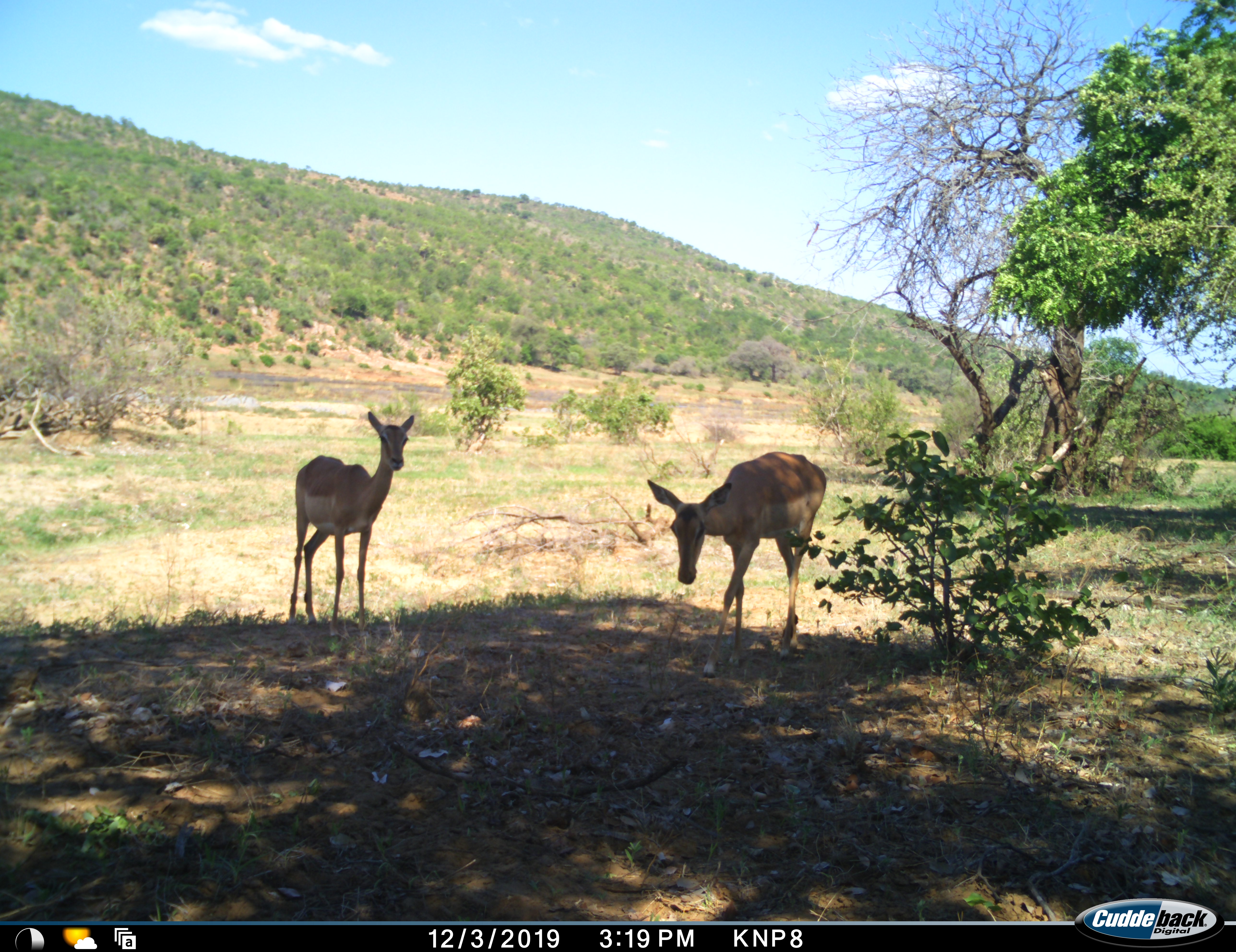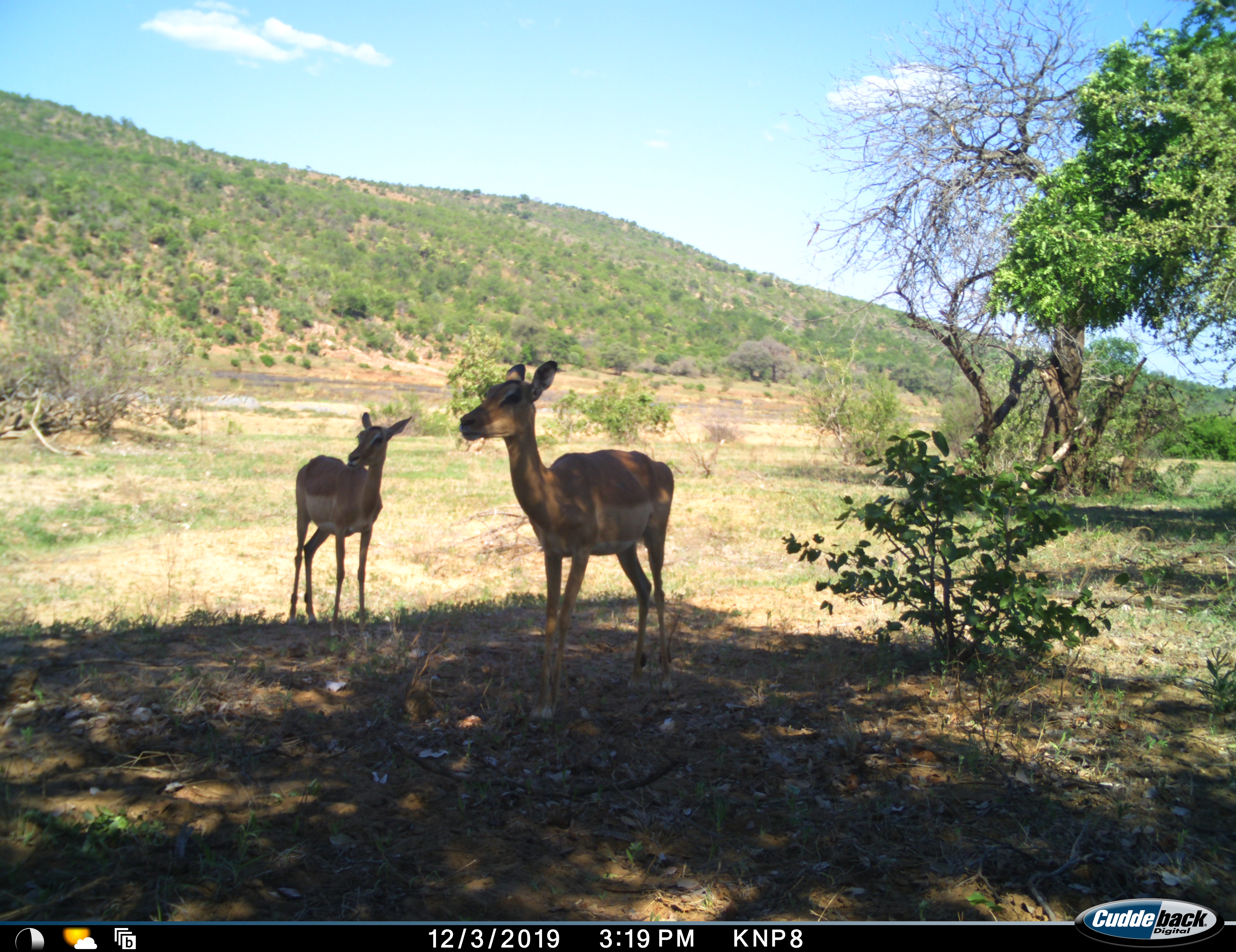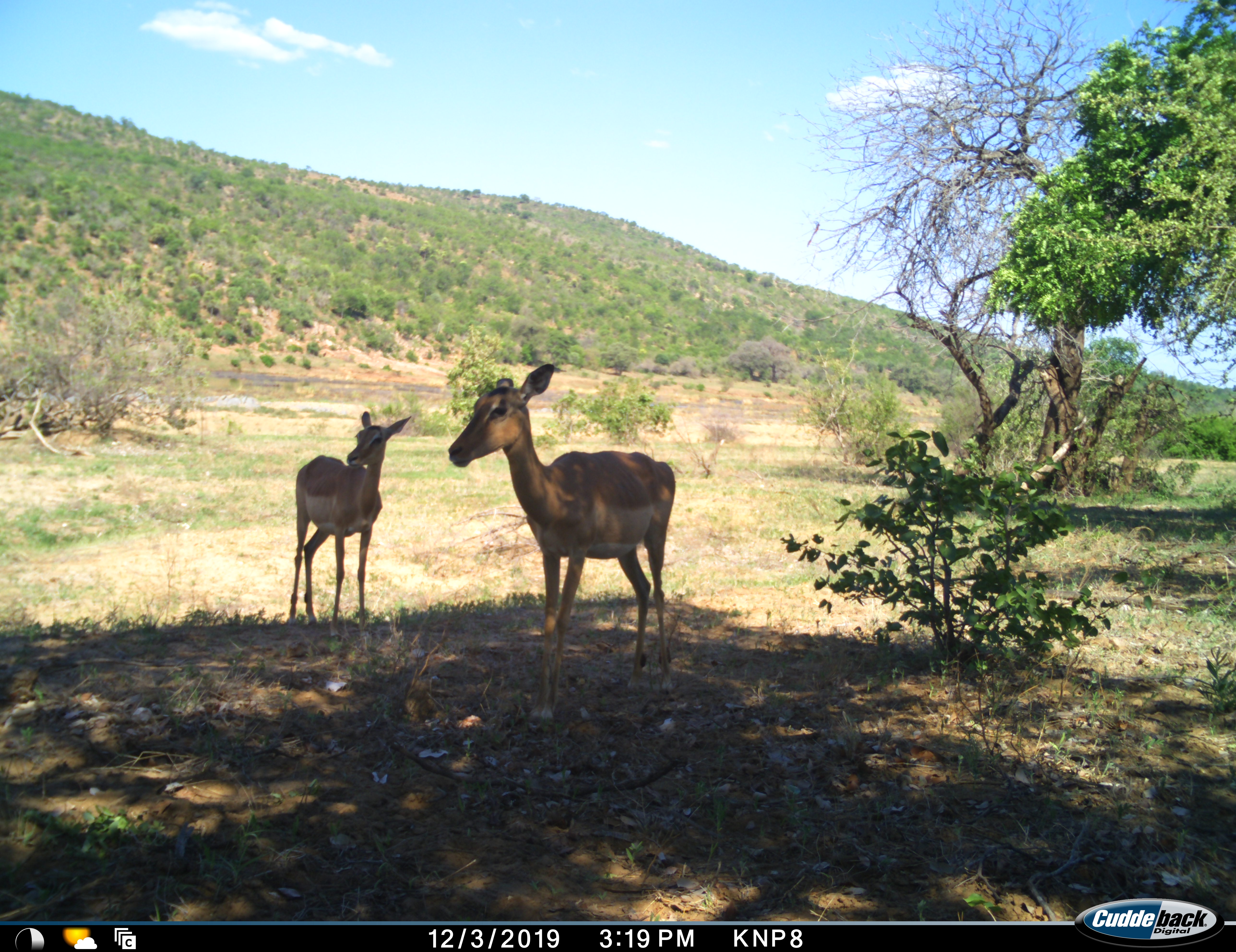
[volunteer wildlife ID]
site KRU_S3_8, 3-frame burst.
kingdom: Animalia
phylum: Chordata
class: Mammalia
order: Artiodactyla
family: Bovidae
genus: Aepyceros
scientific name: Aepyceros melampus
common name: impala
Impala (Aepyceros melampus), count 2. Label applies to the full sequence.